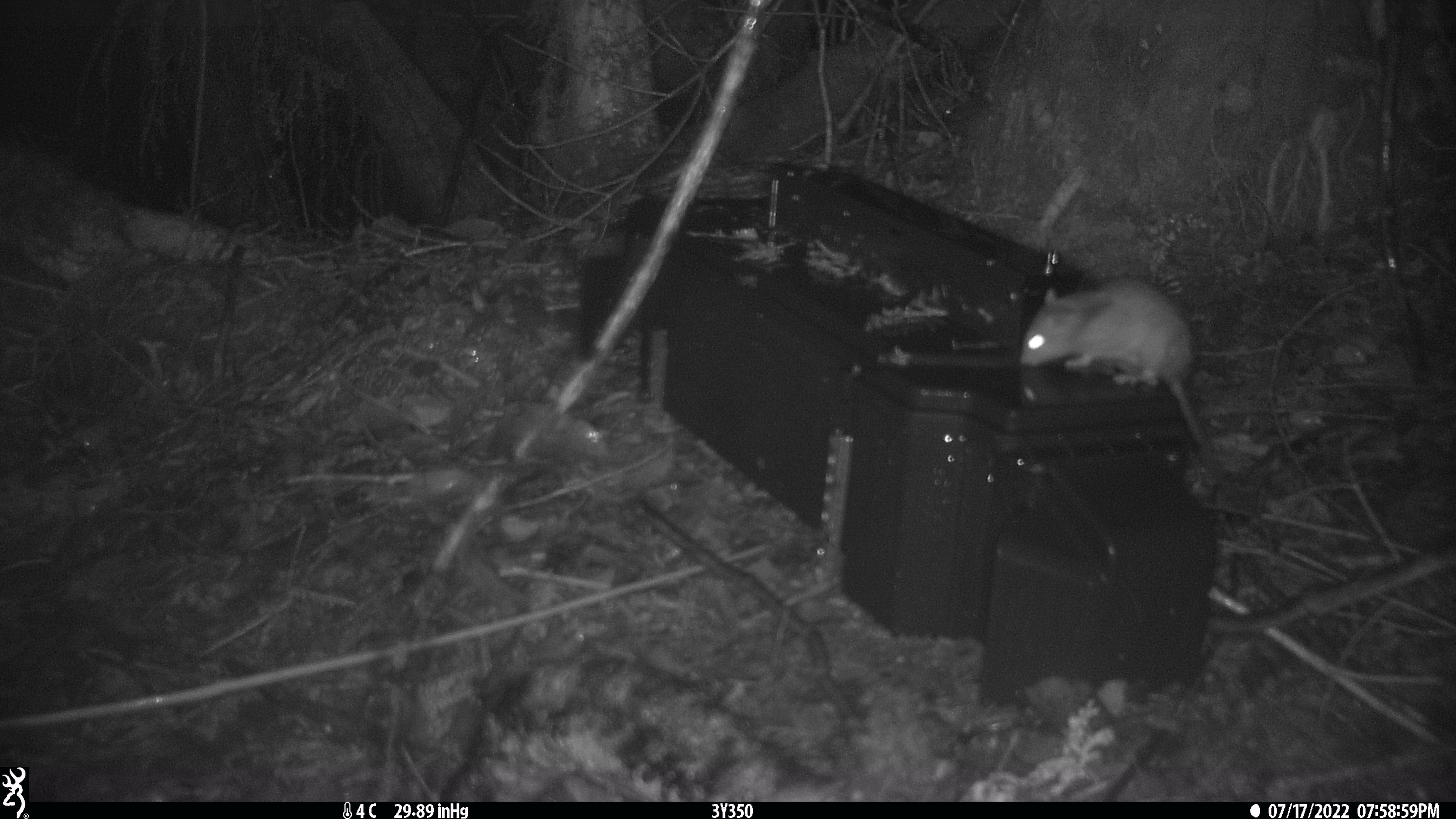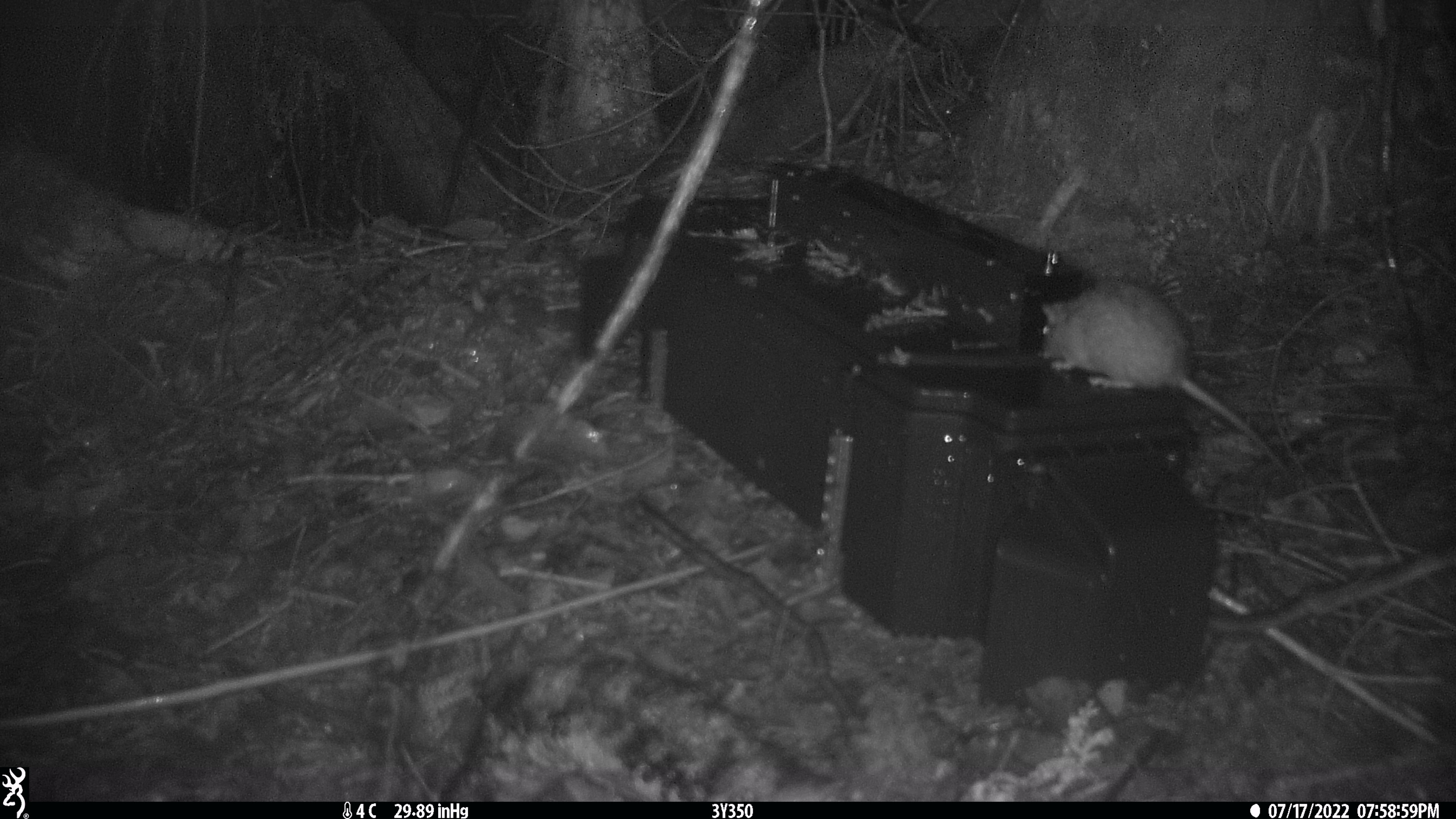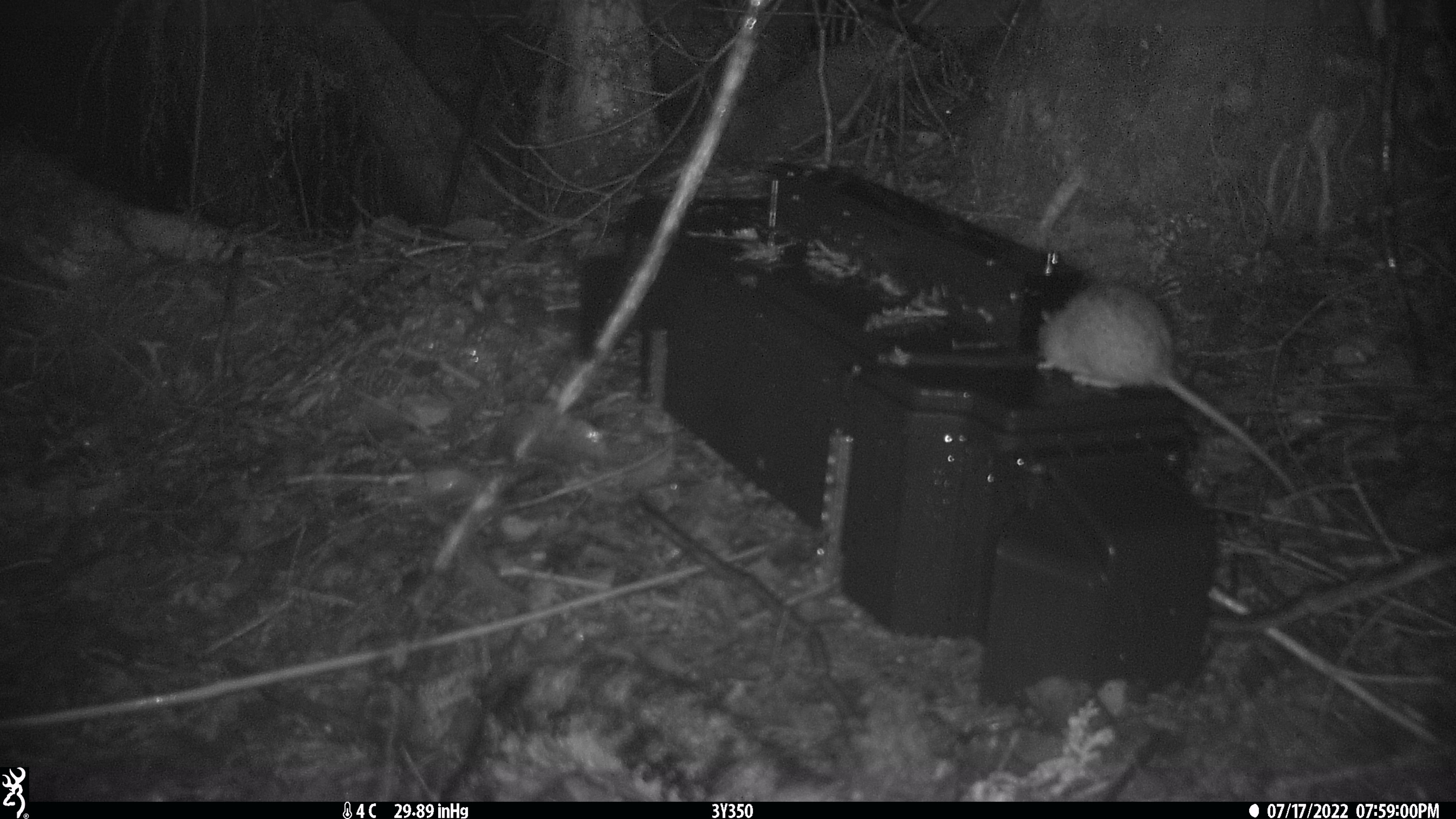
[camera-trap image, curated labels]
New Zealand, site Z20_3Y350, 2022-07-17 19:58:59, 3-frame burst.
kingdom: Animalia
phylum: Chordata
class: Mammalia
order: Rodentia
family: Muridae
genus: Rattus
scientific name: Rattus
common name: rat